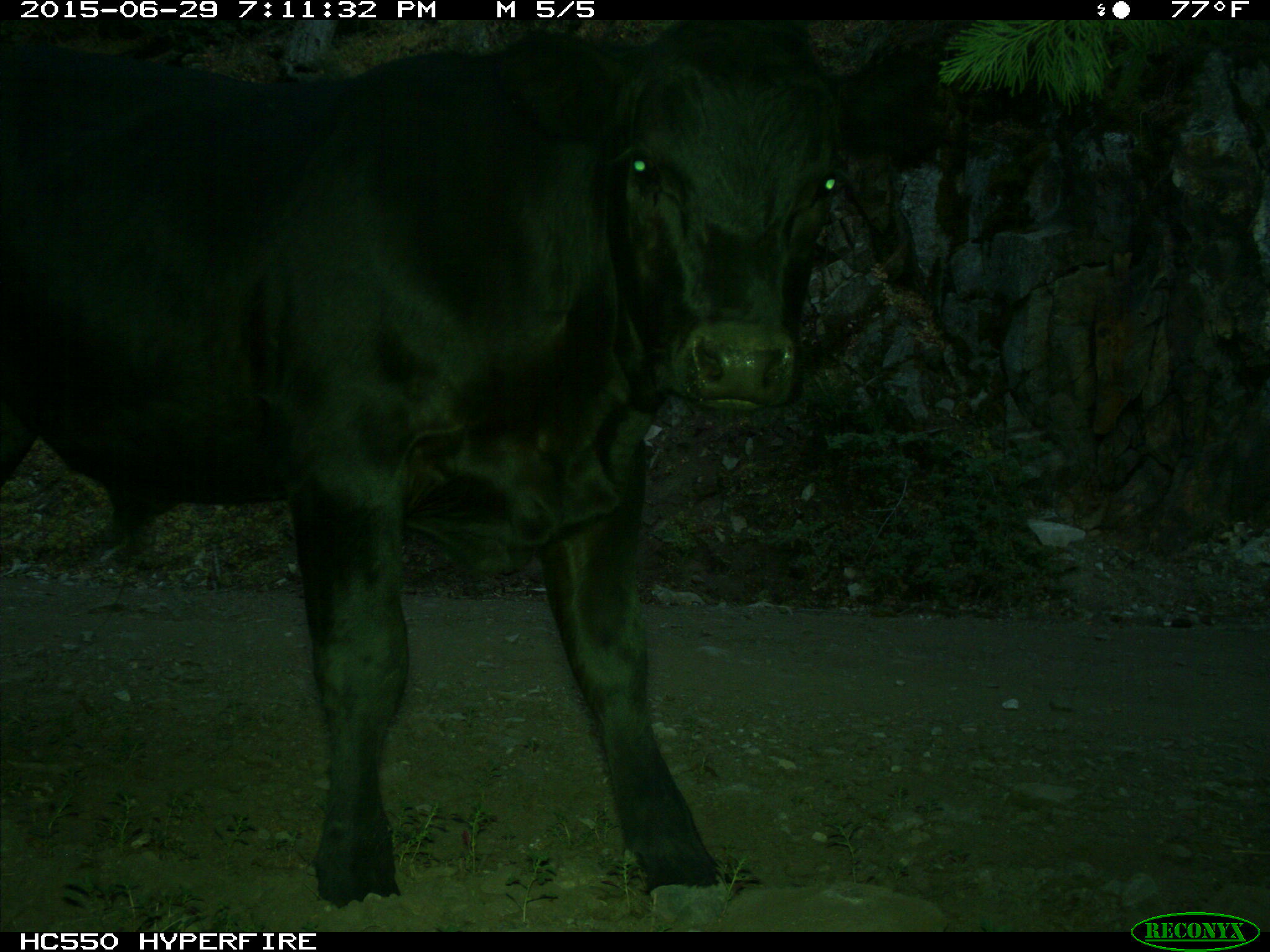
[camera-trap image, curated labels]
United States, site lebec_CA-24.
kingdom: Animalia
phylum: Chordata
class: Mammalia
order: Artiodactyla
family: Bovidae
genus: Bos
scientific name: Bos taurus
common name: domestic cow